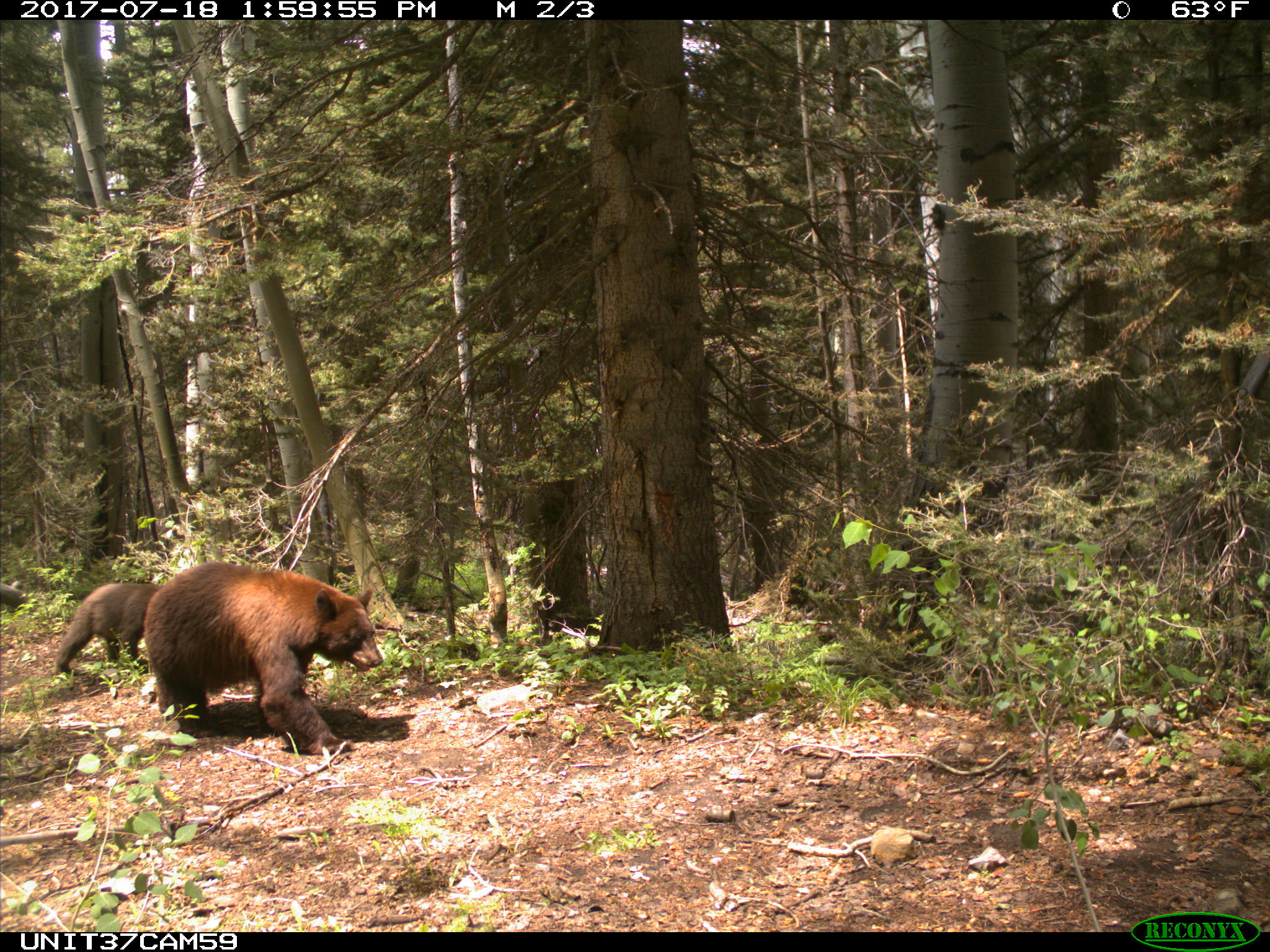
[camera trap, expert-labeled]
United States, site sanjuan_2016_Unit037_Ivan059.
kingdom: Animalia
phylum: Chordata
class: Mammalia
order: Carnivora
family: Ursidae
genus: Ursus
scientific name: Ursus americanus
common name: american black bear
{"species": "Ursus americanus (american black bear)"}